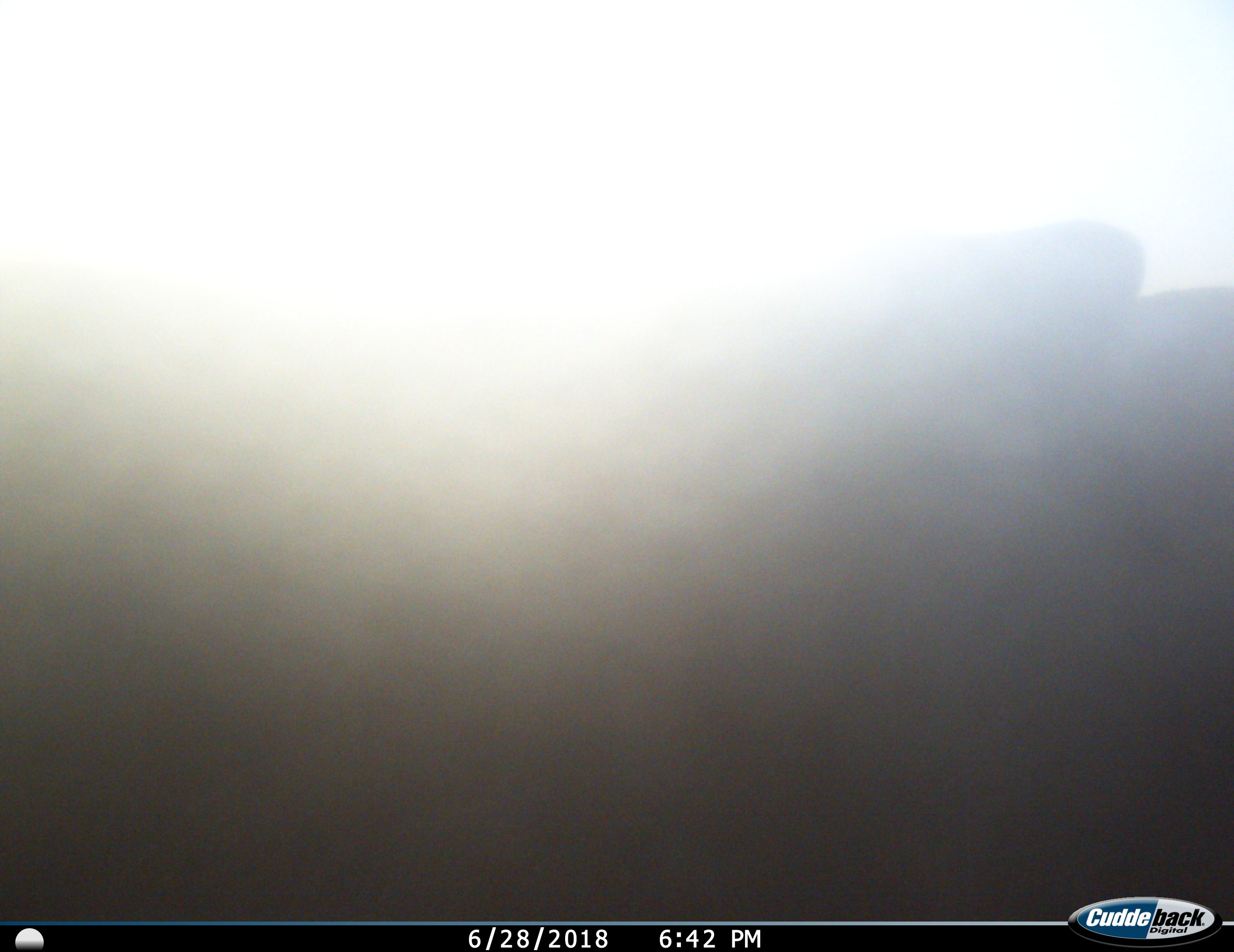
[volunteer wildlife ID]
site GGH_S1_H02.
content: unidentified animal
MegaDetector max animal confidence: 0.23